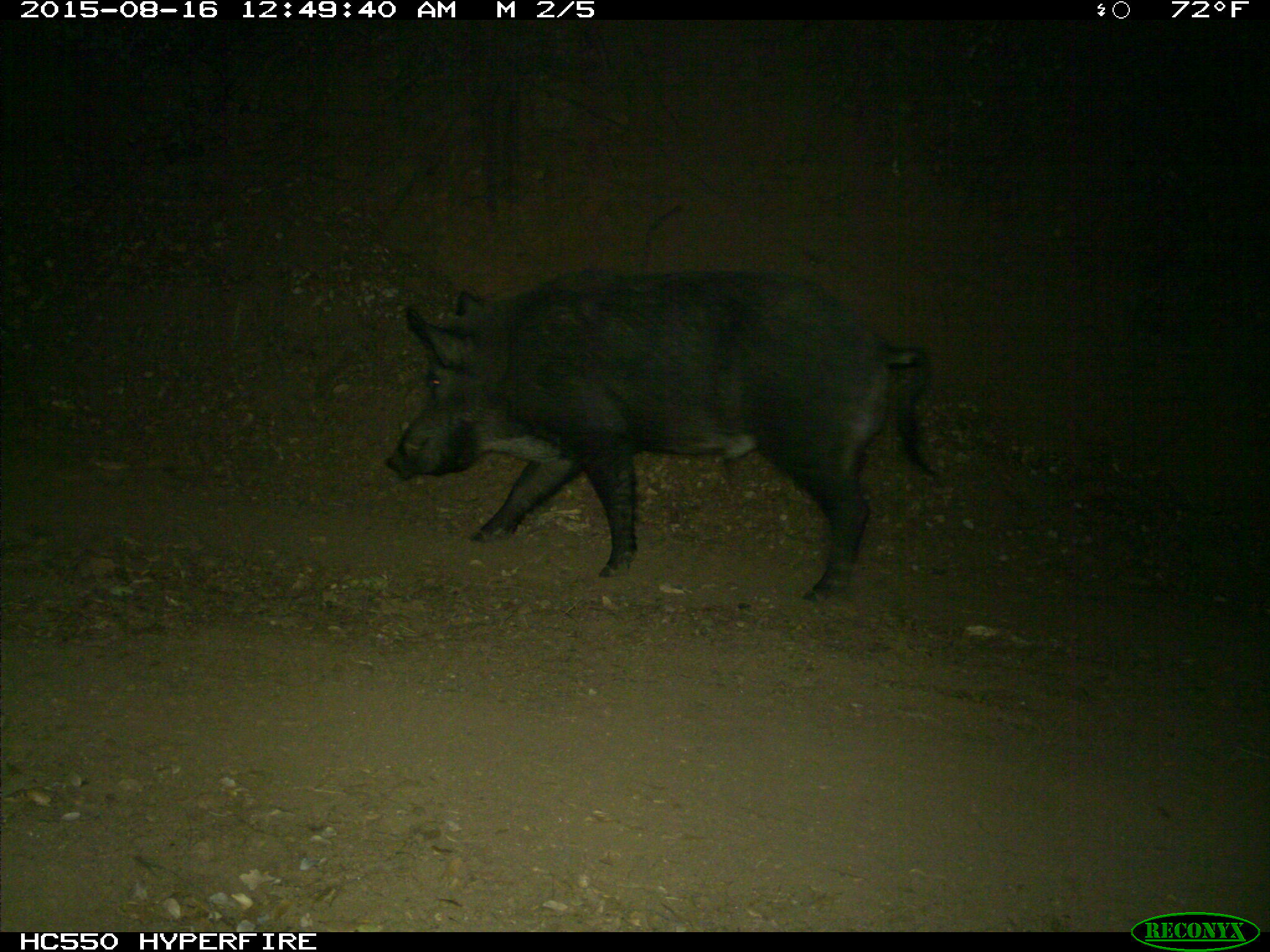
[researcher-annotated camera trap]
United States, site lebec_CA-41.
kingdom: Animalia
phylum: Chordata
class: Mammalia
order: Artiodactyla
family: Suidae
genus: Sus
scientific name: Sus scrofa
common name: wild boar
Sus scrofa (wild boar).